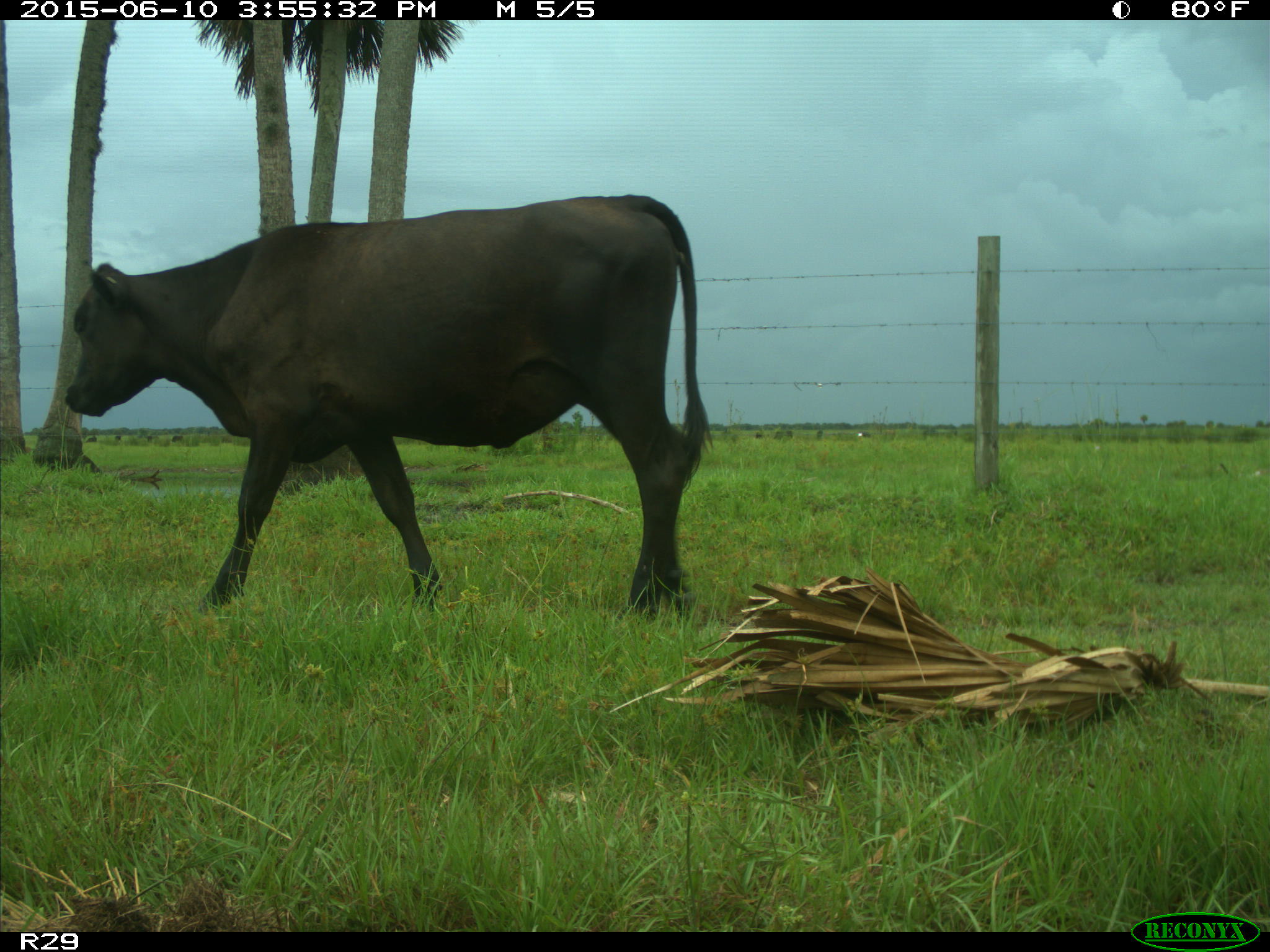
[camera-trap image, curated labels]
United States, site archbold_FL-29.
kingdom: Animalia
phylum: Chordata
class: Mammalia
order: Artiodactyla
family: Bovidae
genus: Bos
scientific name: Bos taurus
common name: domestic cow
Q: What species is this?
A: Bos taurus (domestic cow).